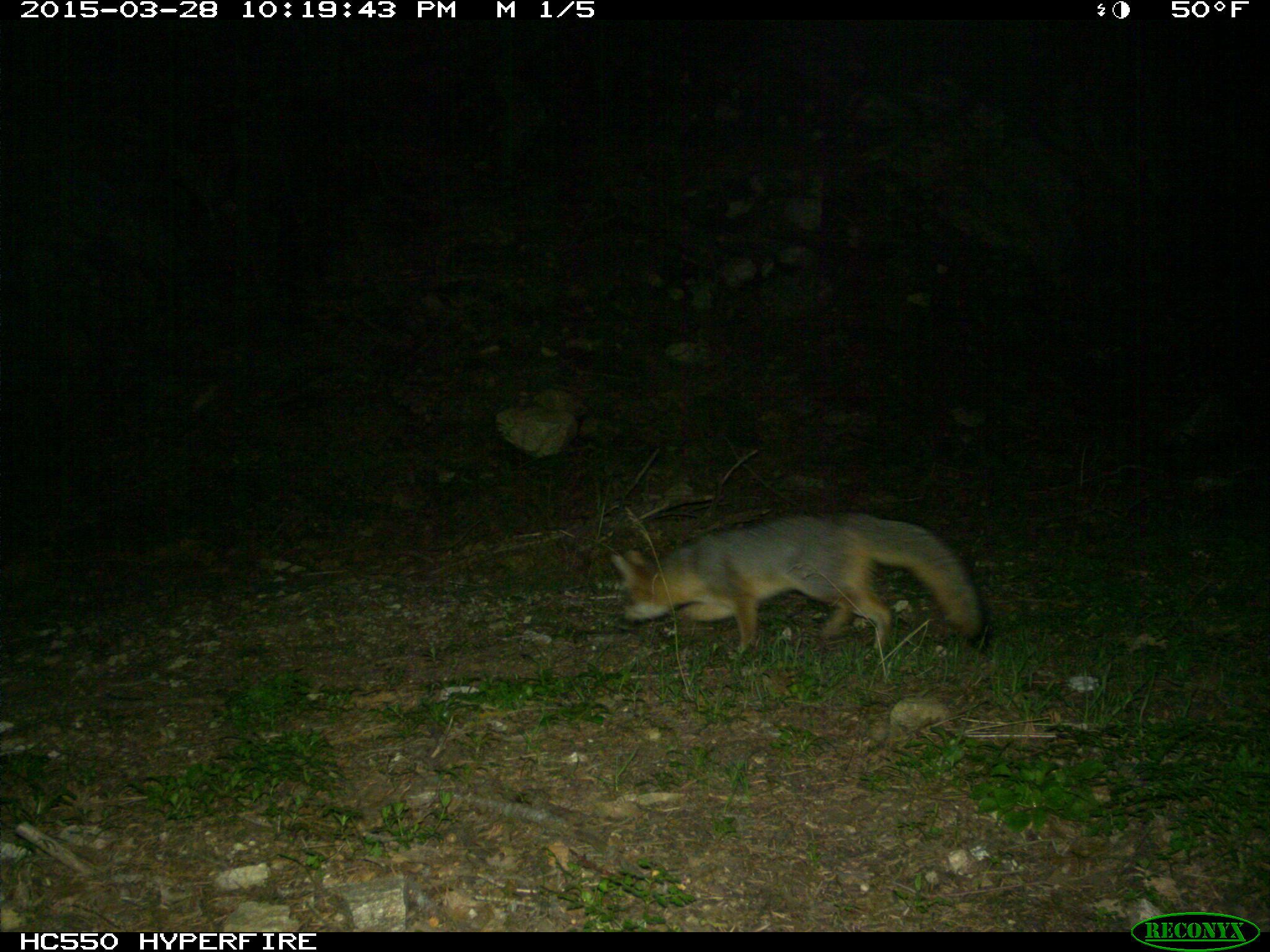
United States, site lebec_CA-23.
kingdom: Animalia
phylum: Chordata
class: Mammalia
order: Carnivora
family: Canidae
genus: Urocyon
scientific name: Urocyon cinereoargenteus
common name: gray fox